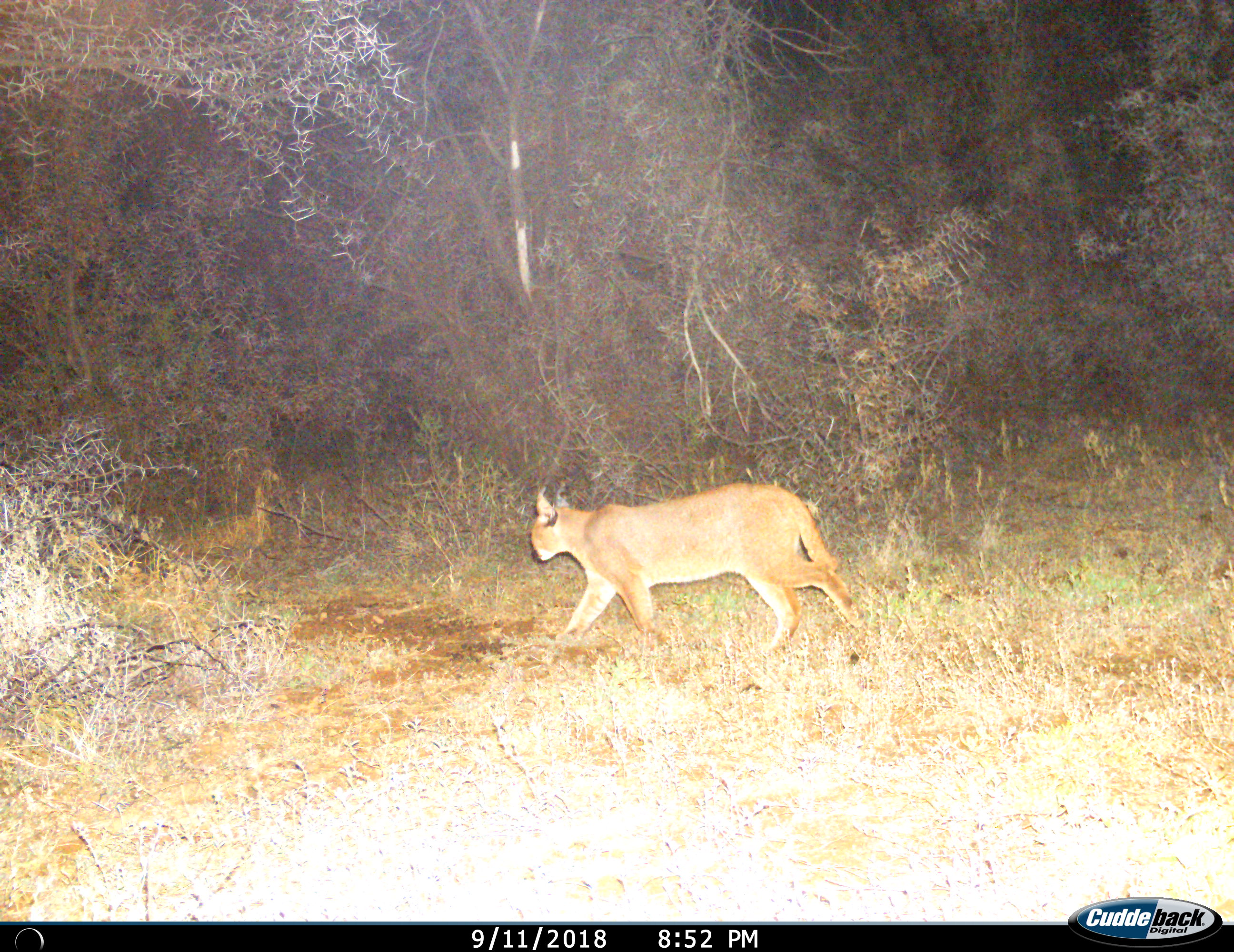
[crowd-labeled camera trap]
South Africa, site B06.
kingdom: Animalia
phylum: Chordata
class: Mammalia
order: Carnivora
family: Felidae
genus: Caracal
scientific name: Caracal caracal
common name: caracal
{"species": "caracal (Caracal caracal)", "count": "1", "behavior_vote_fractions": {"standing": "0%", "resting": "0%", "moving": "100%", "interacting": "0%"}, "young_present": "0%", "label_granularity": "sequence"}